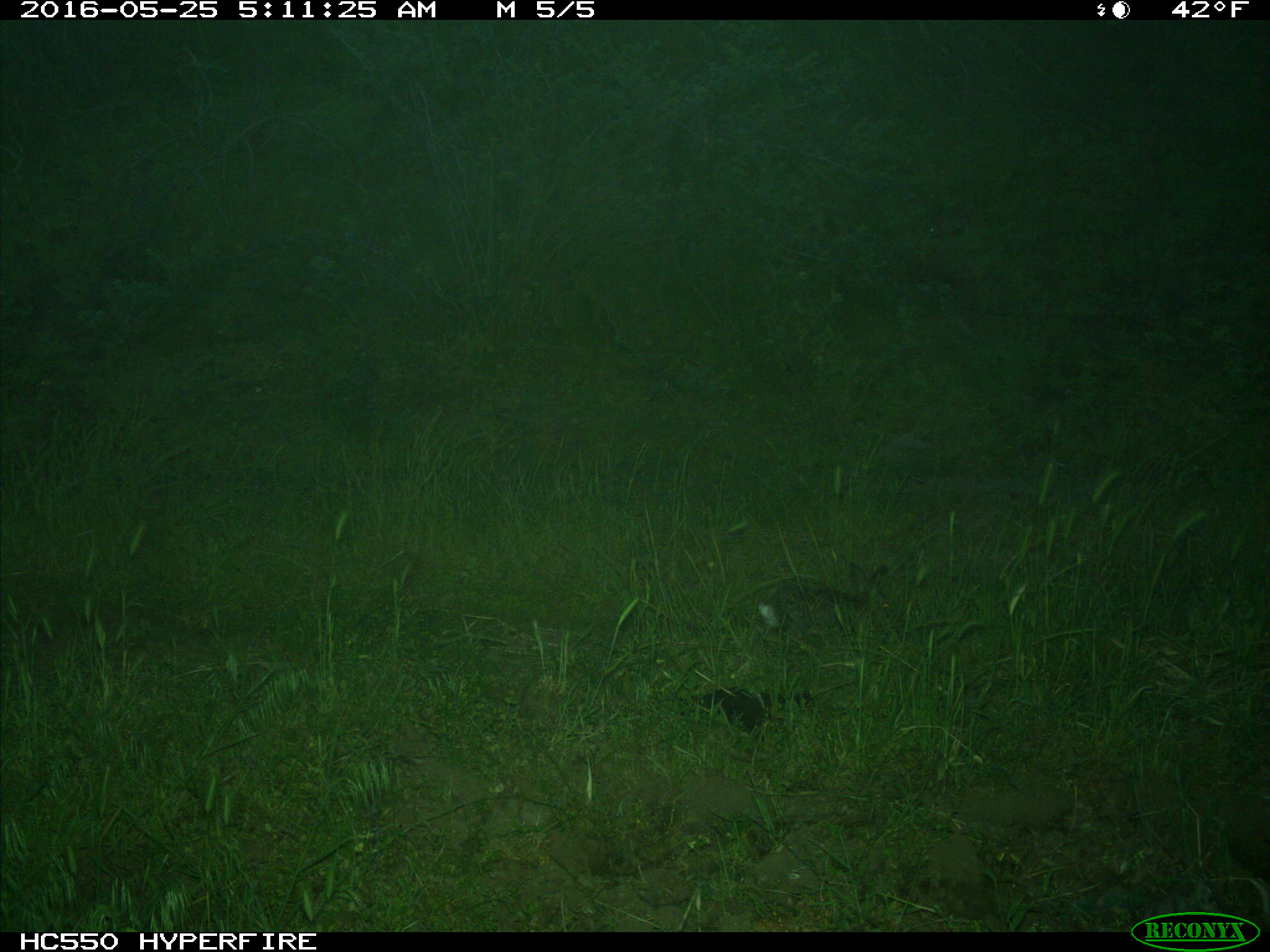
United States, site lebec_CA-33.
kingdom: Animalia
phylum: Chordata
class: Mammalia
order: Lagomorpha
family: Leporidae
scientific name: Leporidae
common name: rabbits and hares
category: unidentified rabbit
Unidentified rabbit (rabbits and hares) (Leporidae).